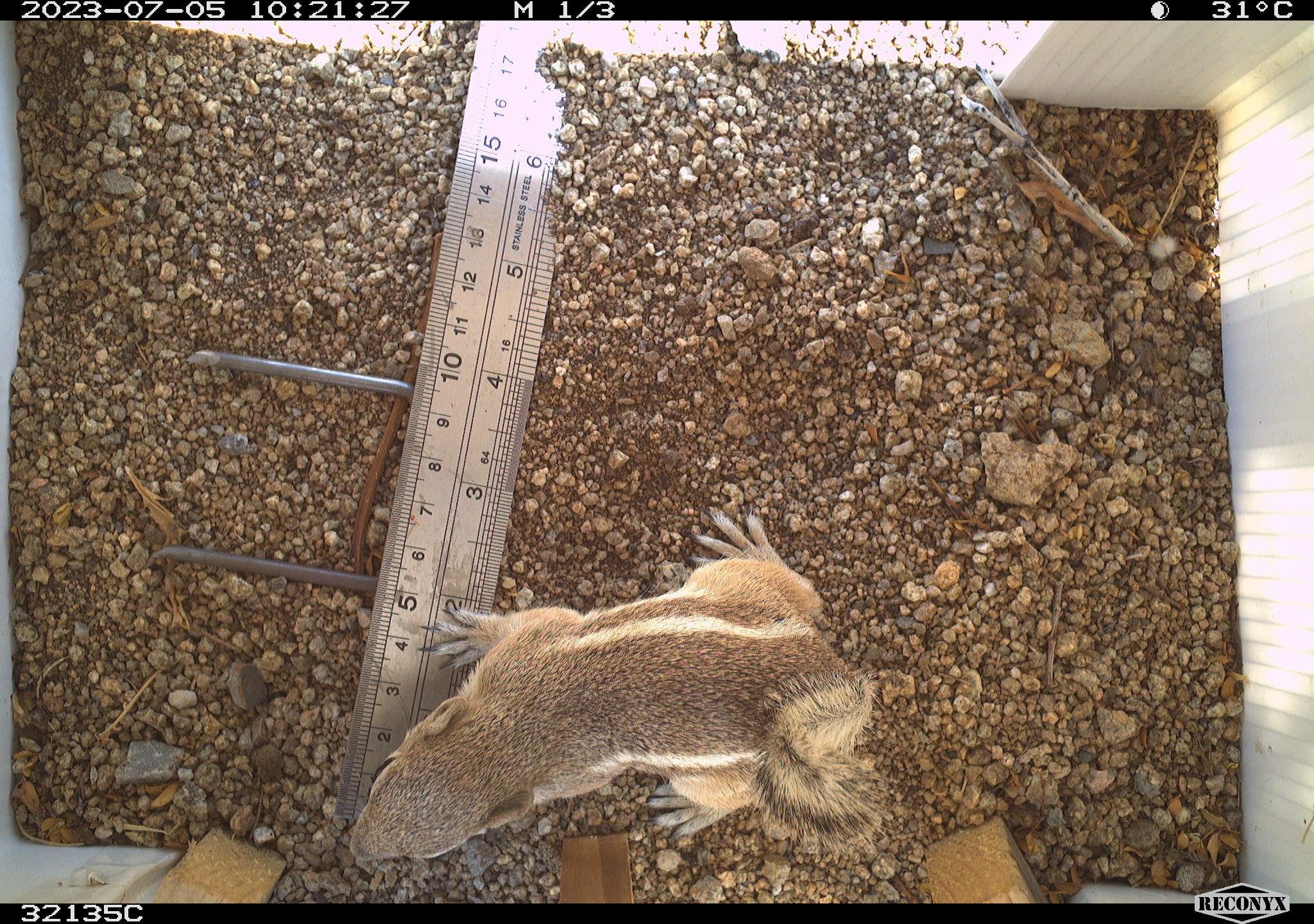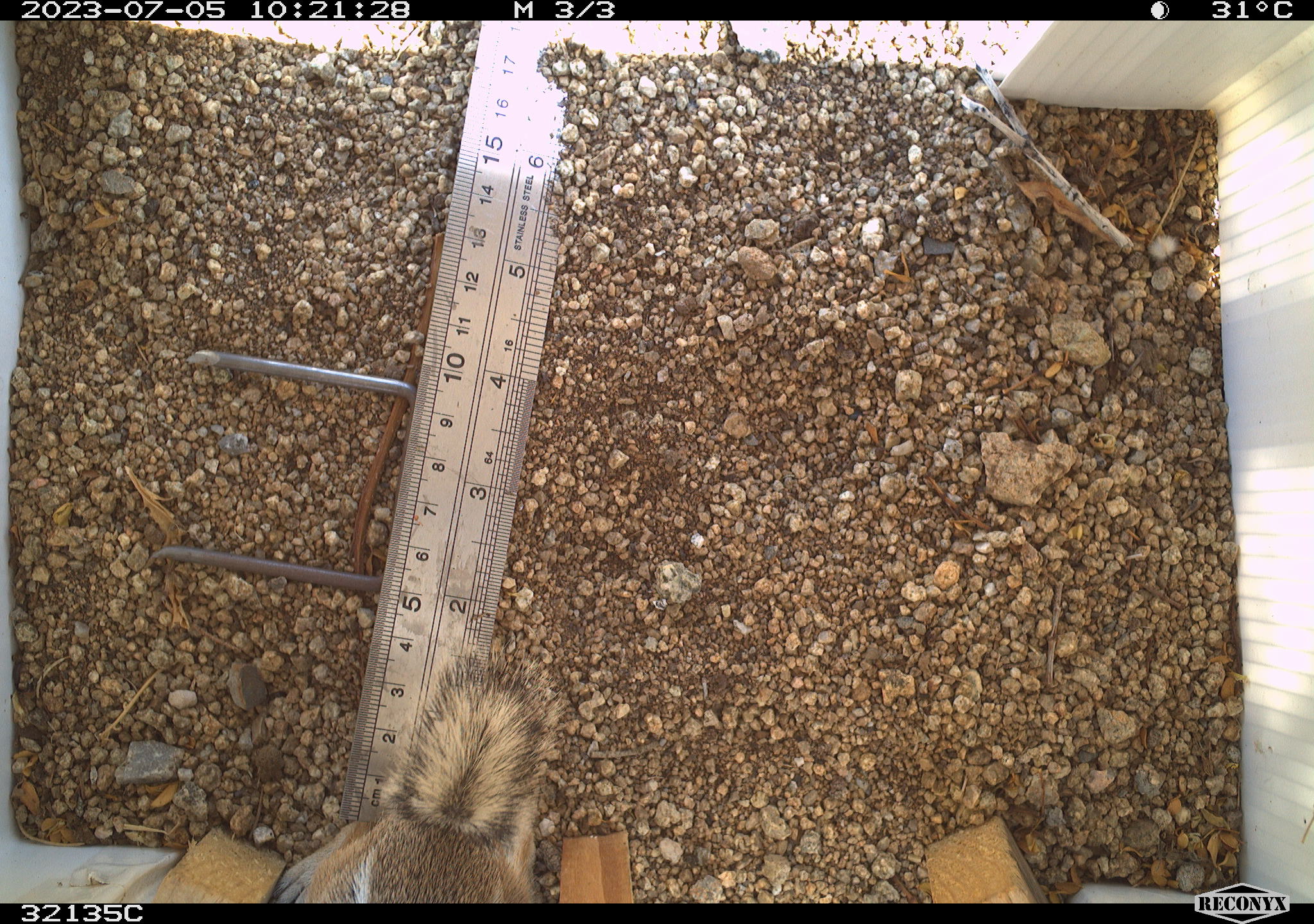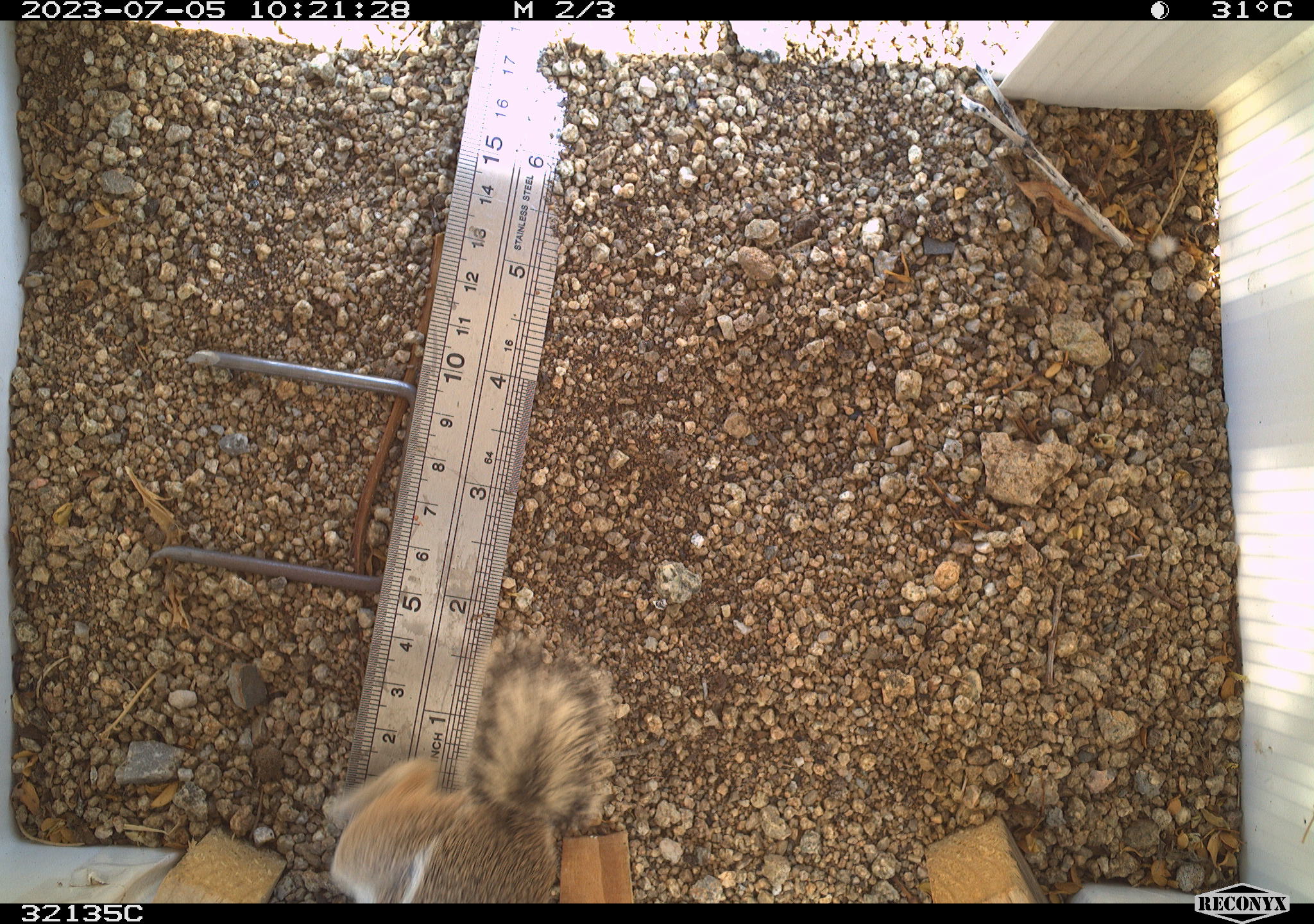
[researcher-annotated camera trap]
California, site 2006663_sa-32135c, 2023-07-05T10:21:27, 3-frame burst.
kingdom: Animalia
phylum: Chordata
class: Mammalia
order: Rodentia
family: Sciuridae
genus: Ammospermophilus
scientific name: Ammospermophilus leucurus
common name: white-tailed antelope squirrel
White-tailed antelope squirrel (Ammospermophilus leucurus).